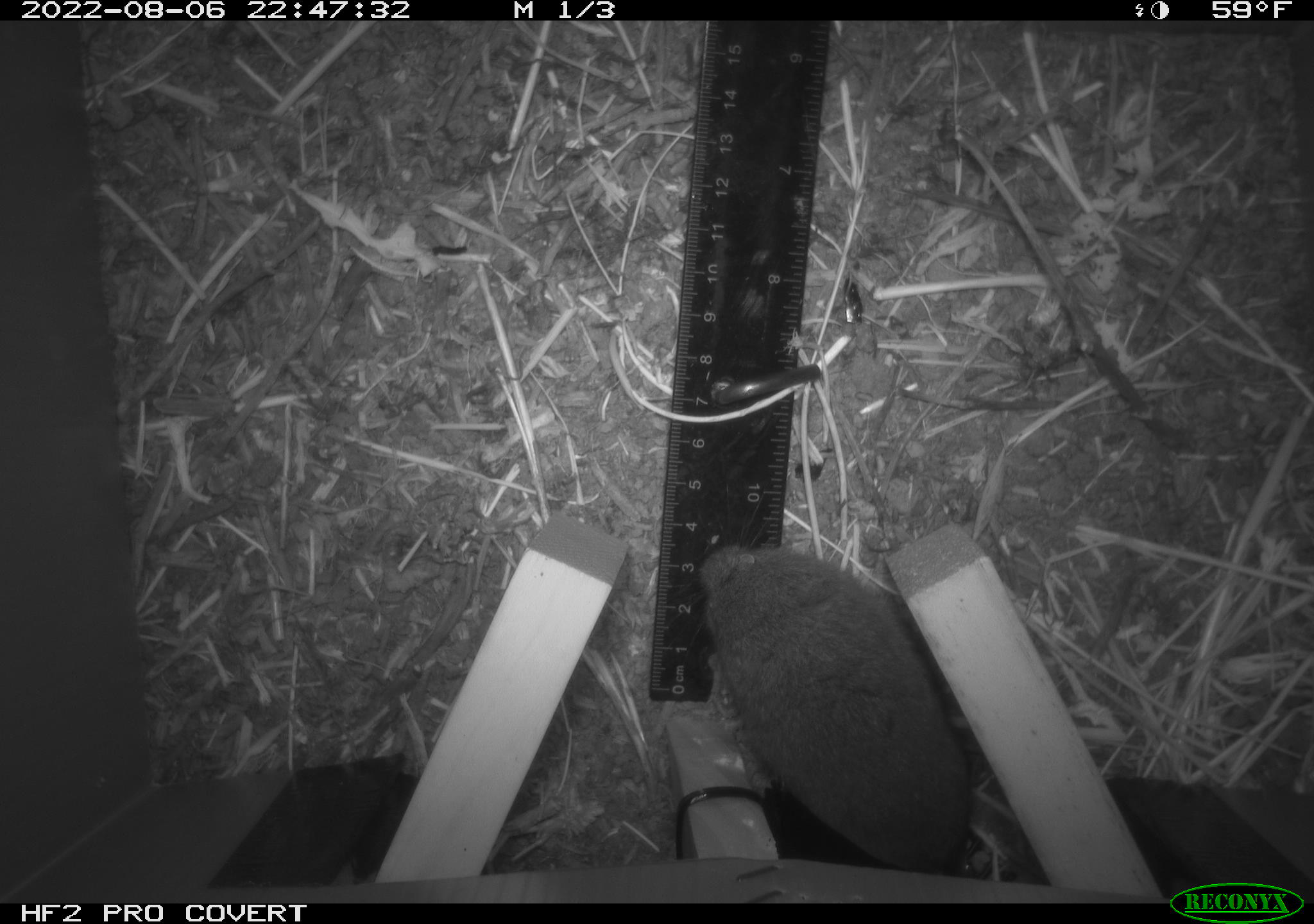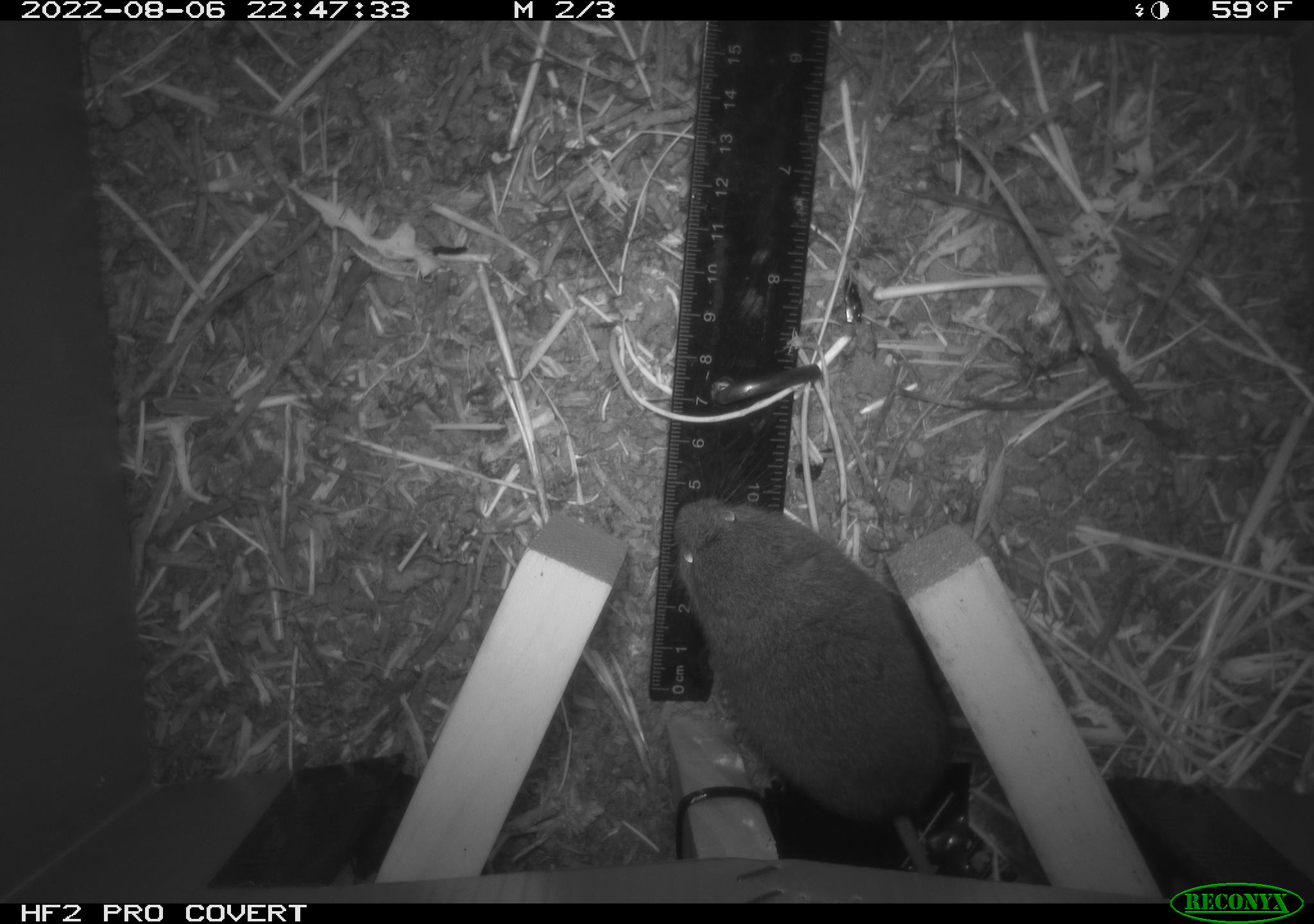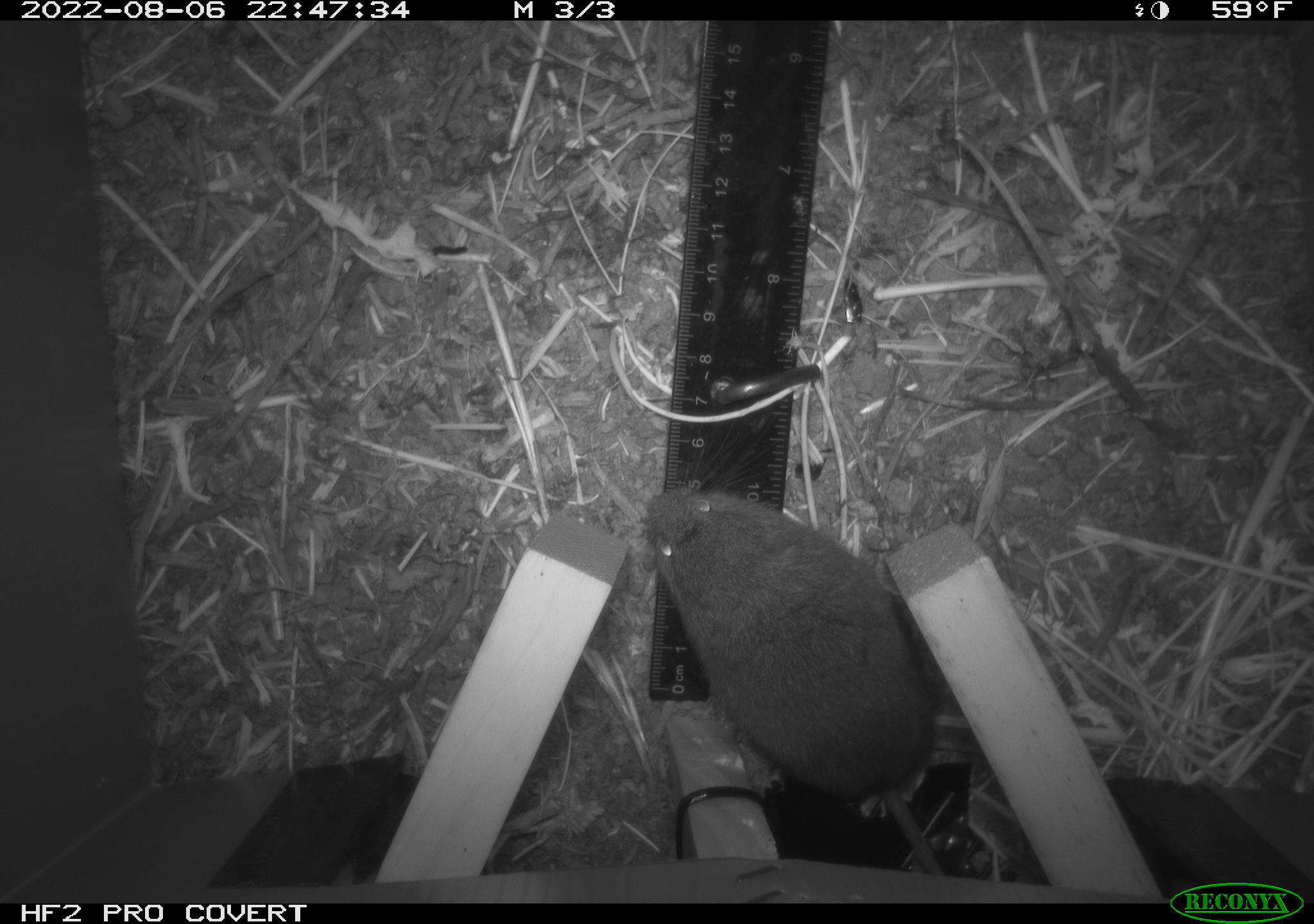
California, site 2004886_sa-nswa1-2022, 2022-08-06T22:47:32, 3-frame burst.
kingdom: Animalia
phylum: Chordata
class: Mammalia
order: Rodentia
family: Cricetidae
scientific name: Cricetidae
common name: hamsters, voles, lemmings, and allies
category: cricetidae family